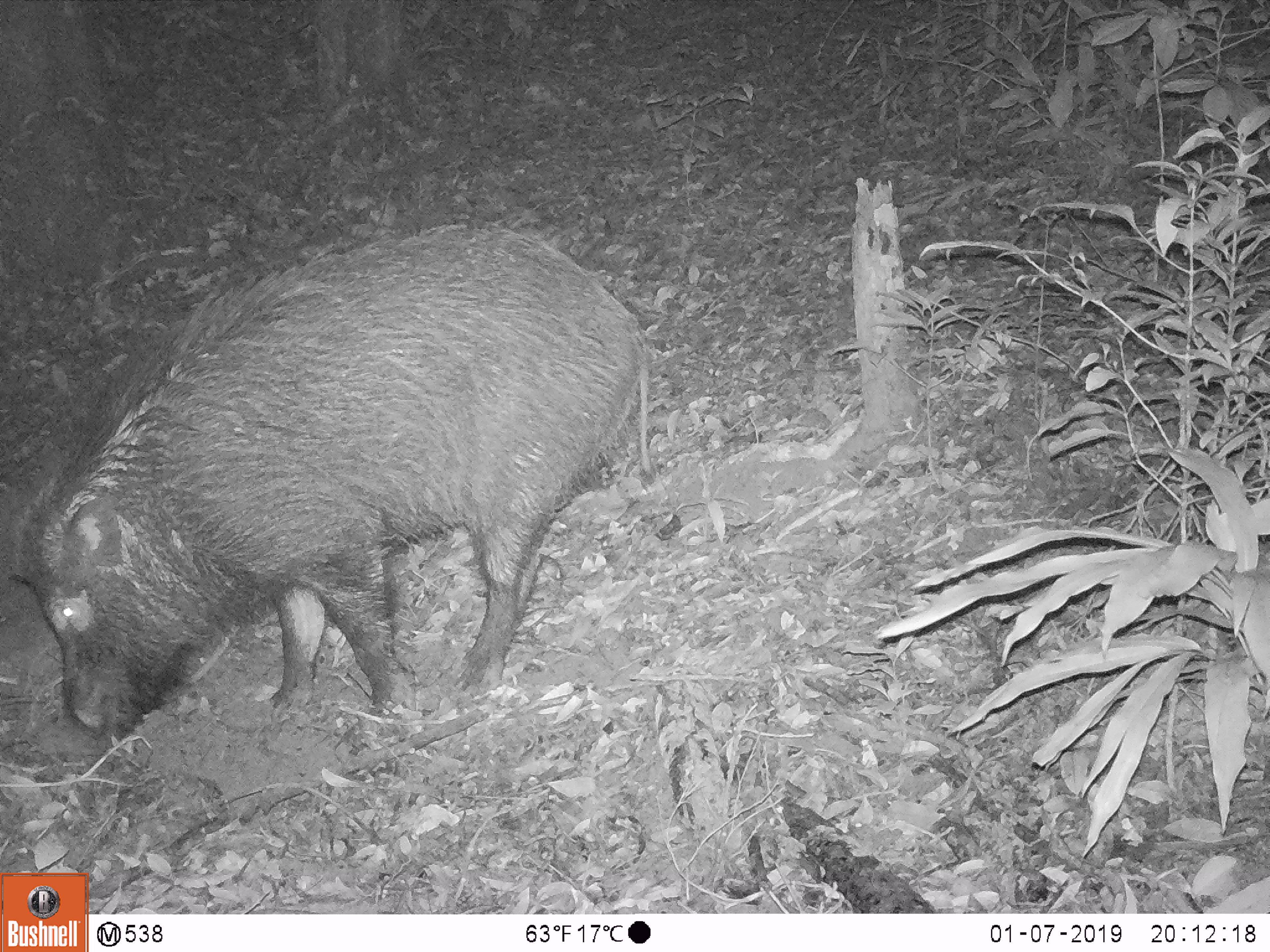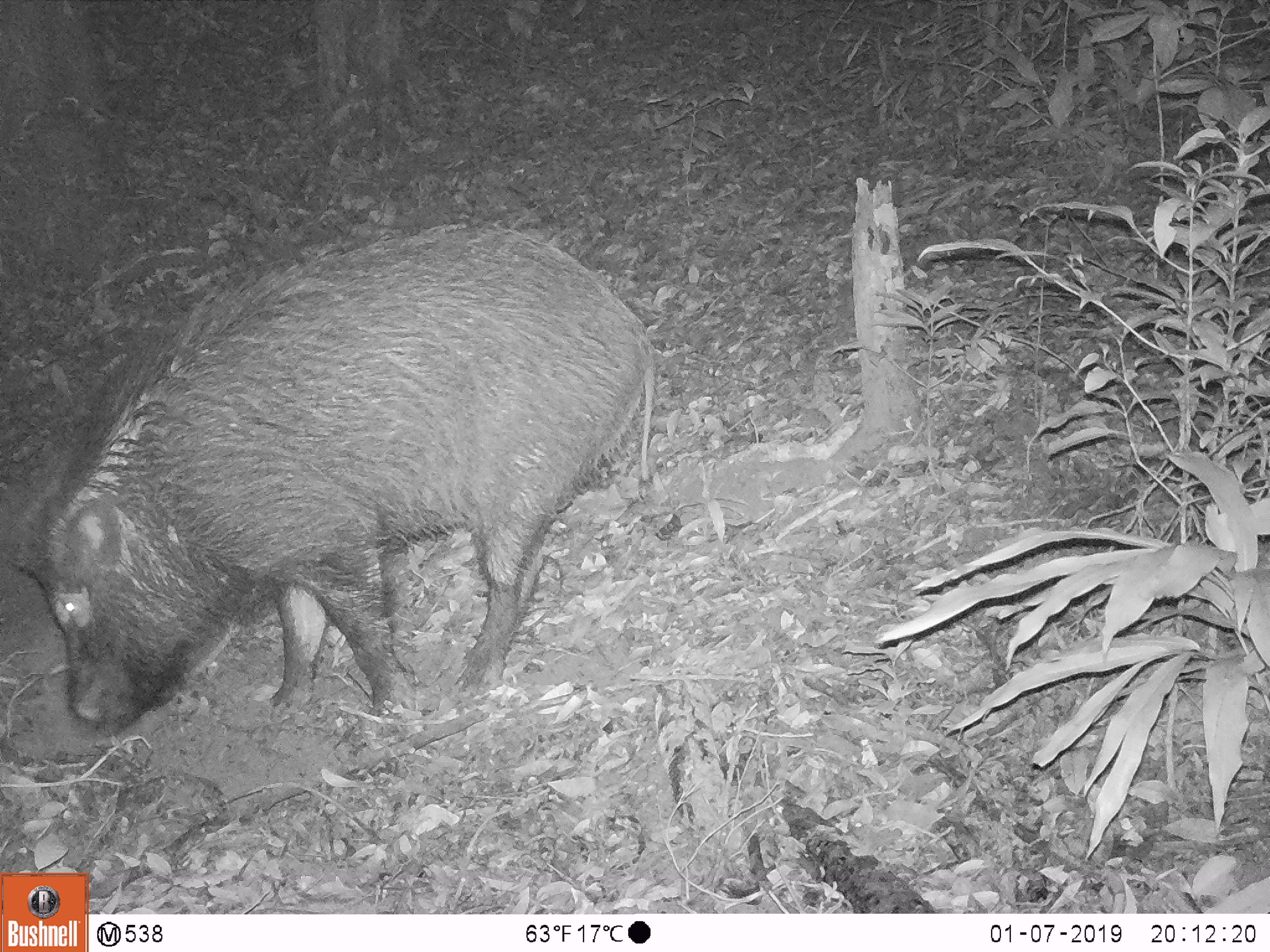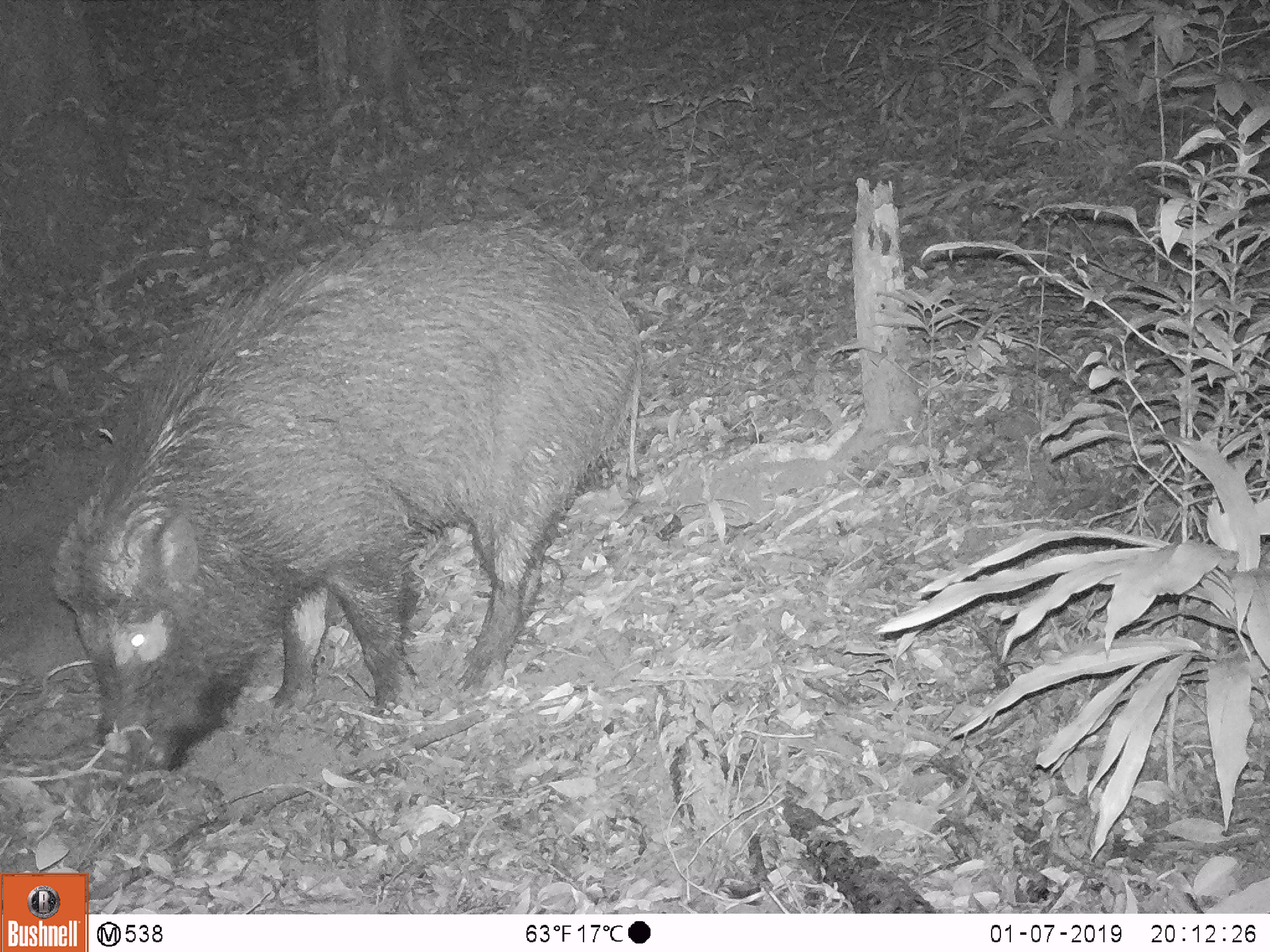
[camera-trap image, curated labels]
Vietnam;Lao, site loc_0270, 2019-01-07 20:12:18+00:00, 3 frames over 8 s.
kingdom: Animalia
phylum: Chordata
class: Mammalia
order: Artiodactyla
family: Suidae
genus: Sus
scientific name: Sus scrofa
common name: eurasian wild pig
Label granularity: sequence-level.